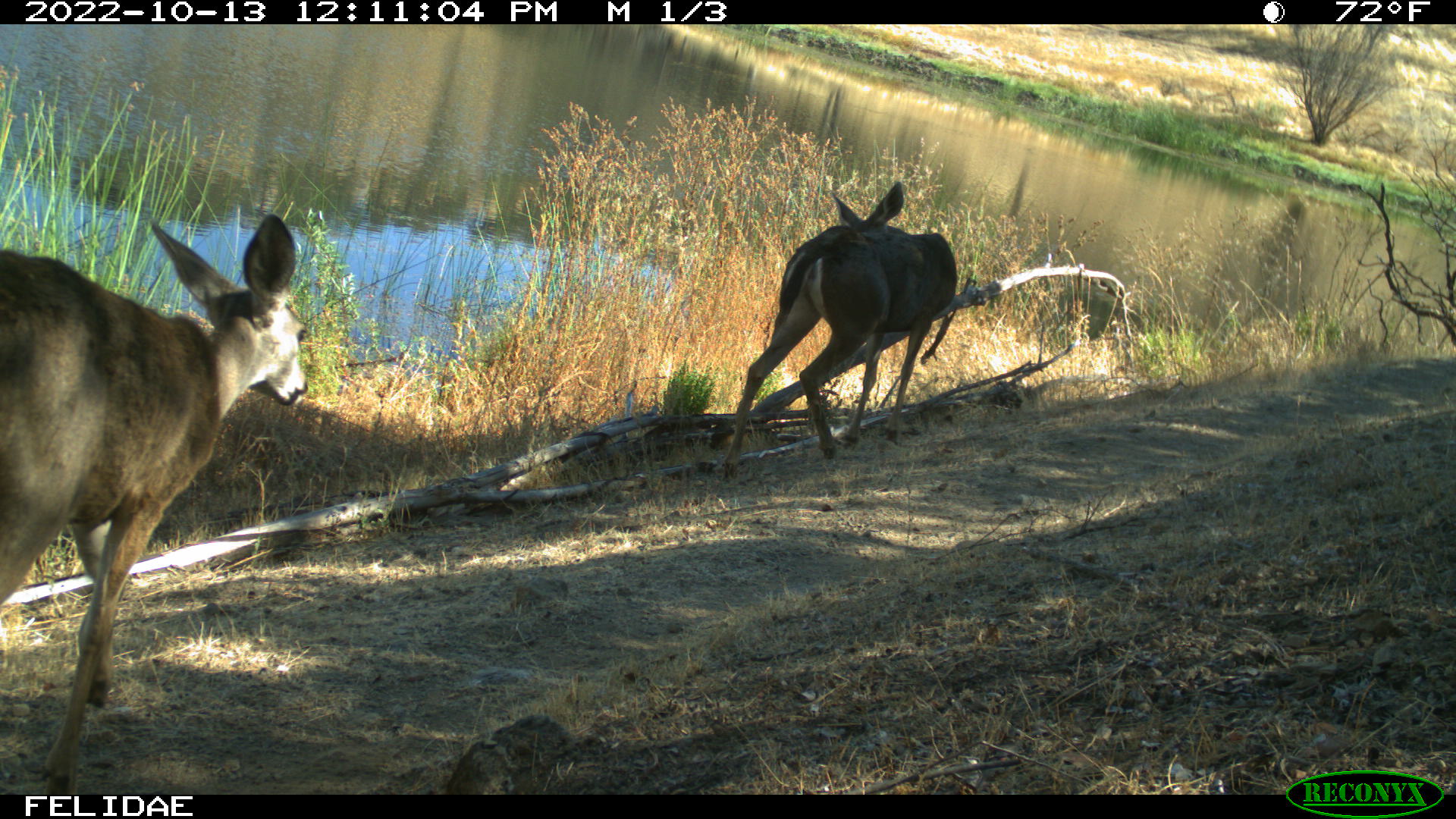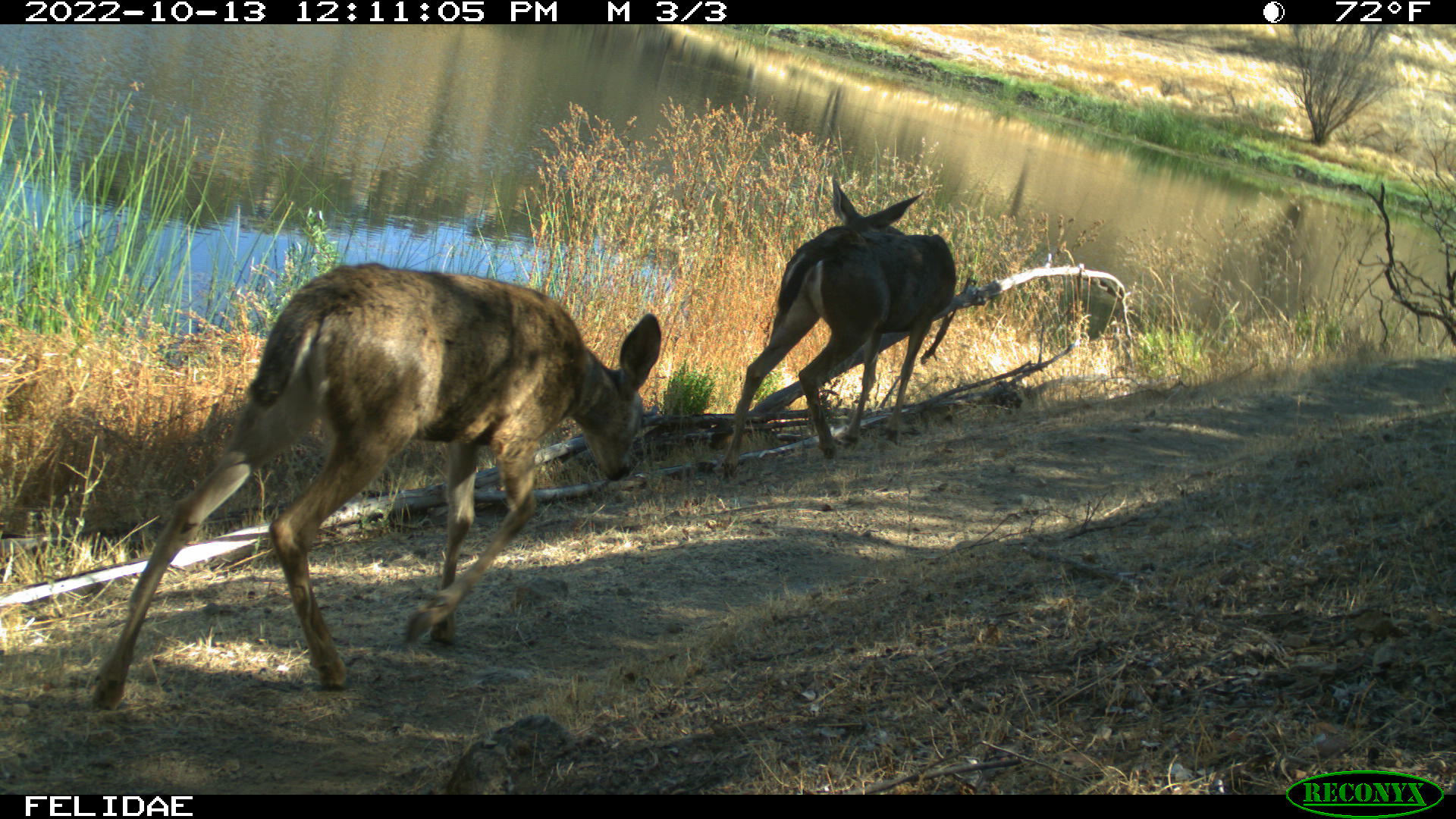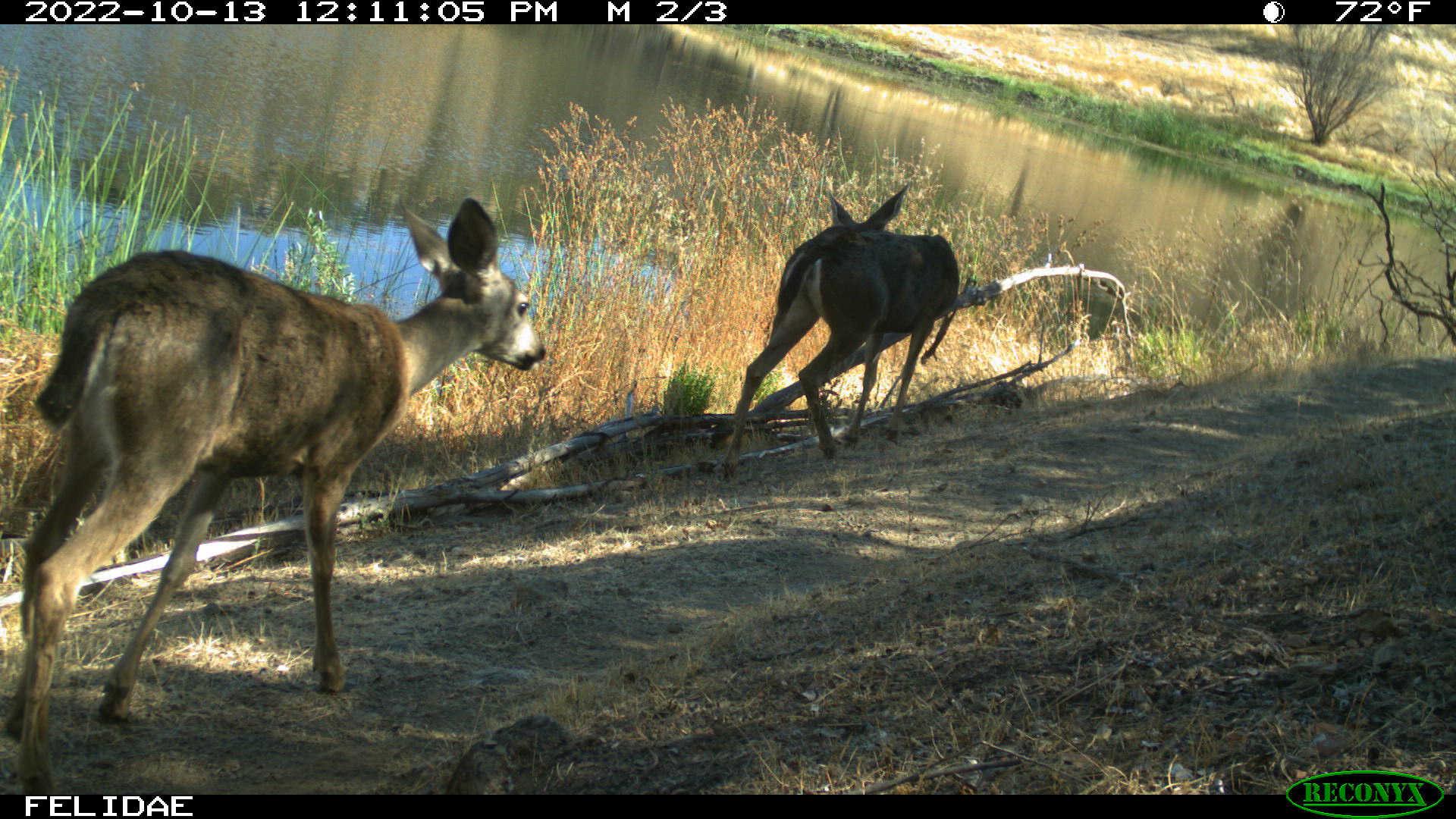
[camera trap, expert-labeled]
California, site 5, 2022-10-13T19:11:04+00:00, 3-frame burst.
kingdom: Animalia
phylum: Chordata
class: Mammalia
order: Artiodactyla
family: Cervidae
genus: Odocoileus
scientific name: Odocoileus hemionus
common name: mule deer